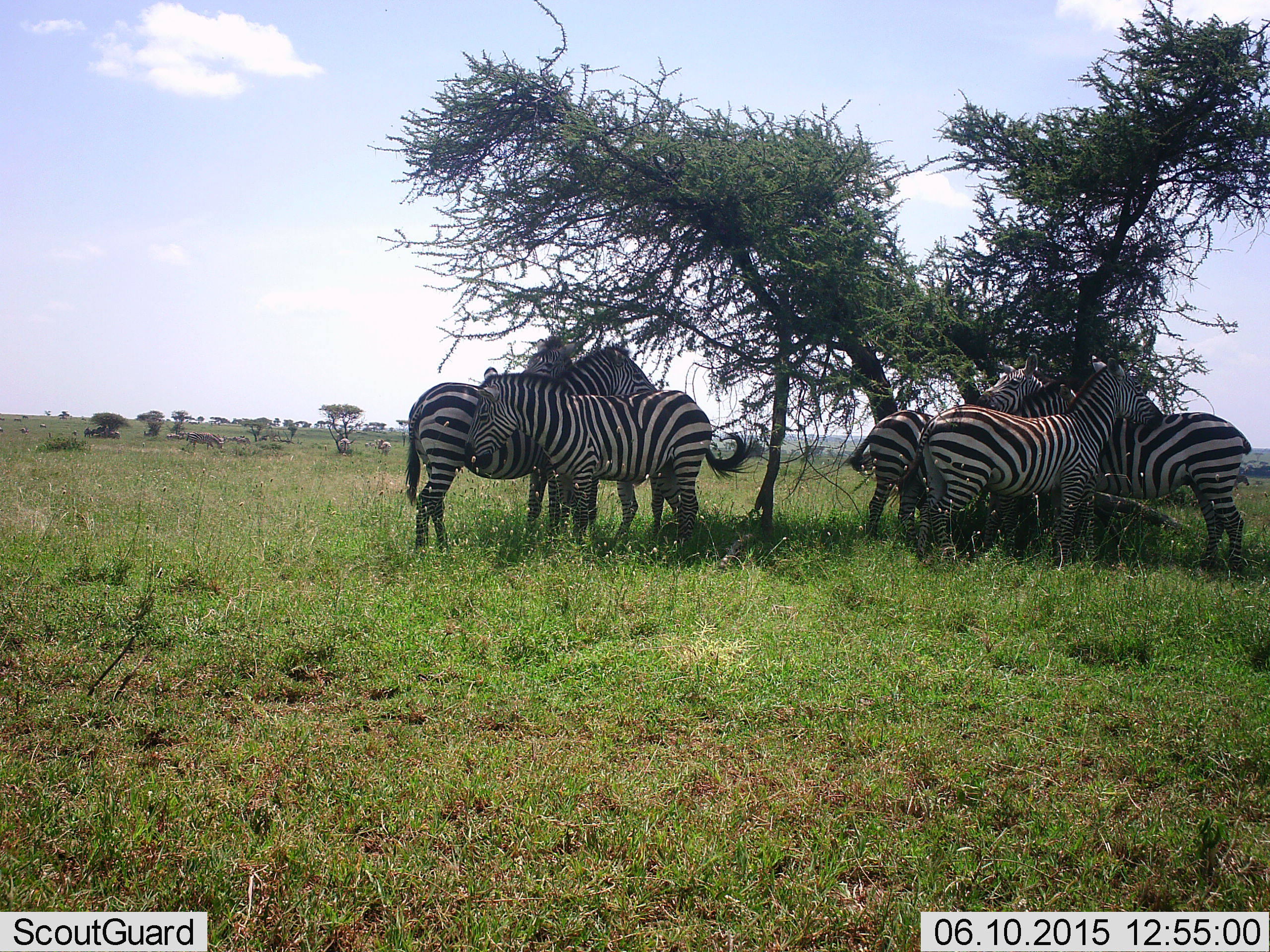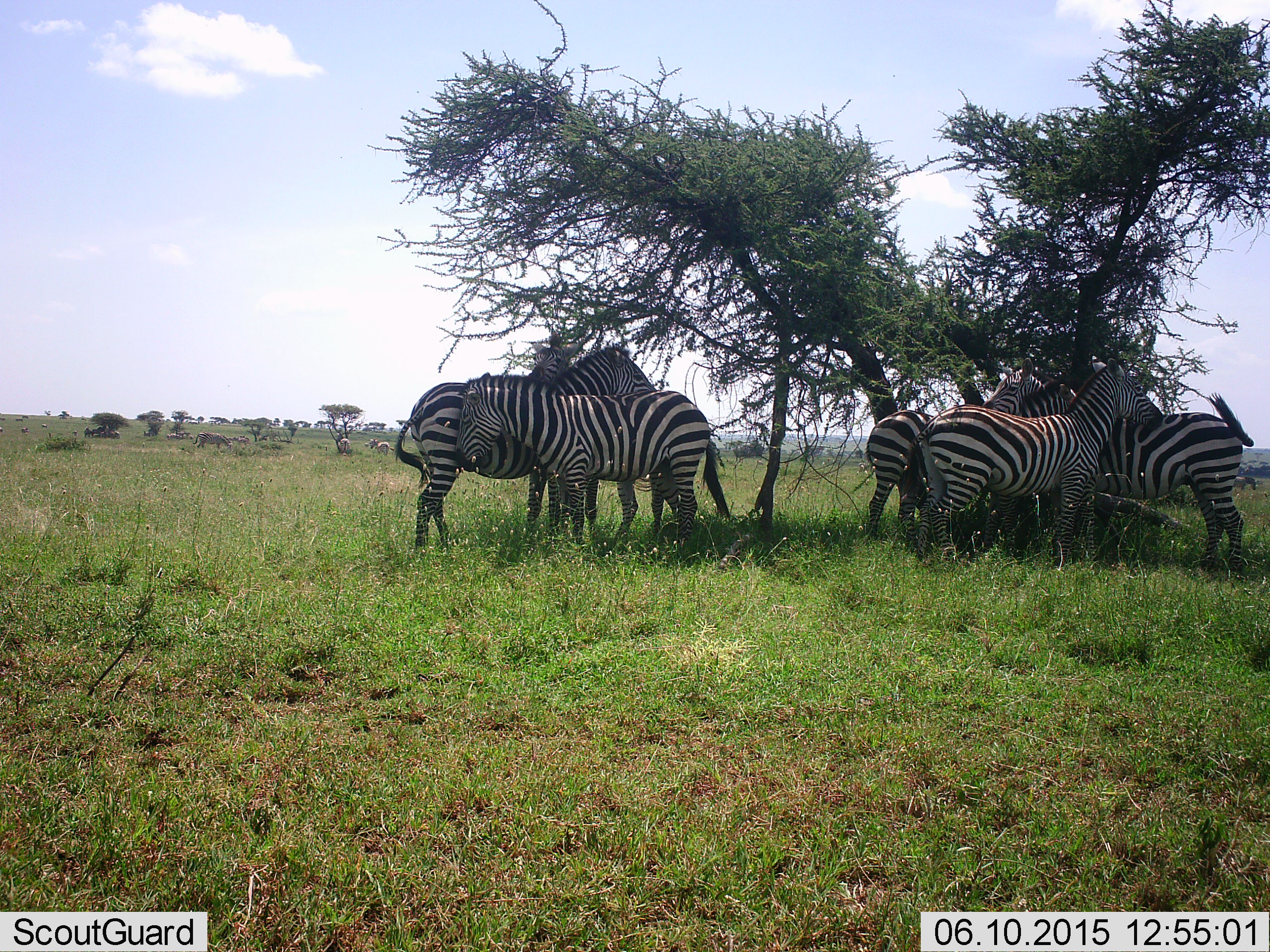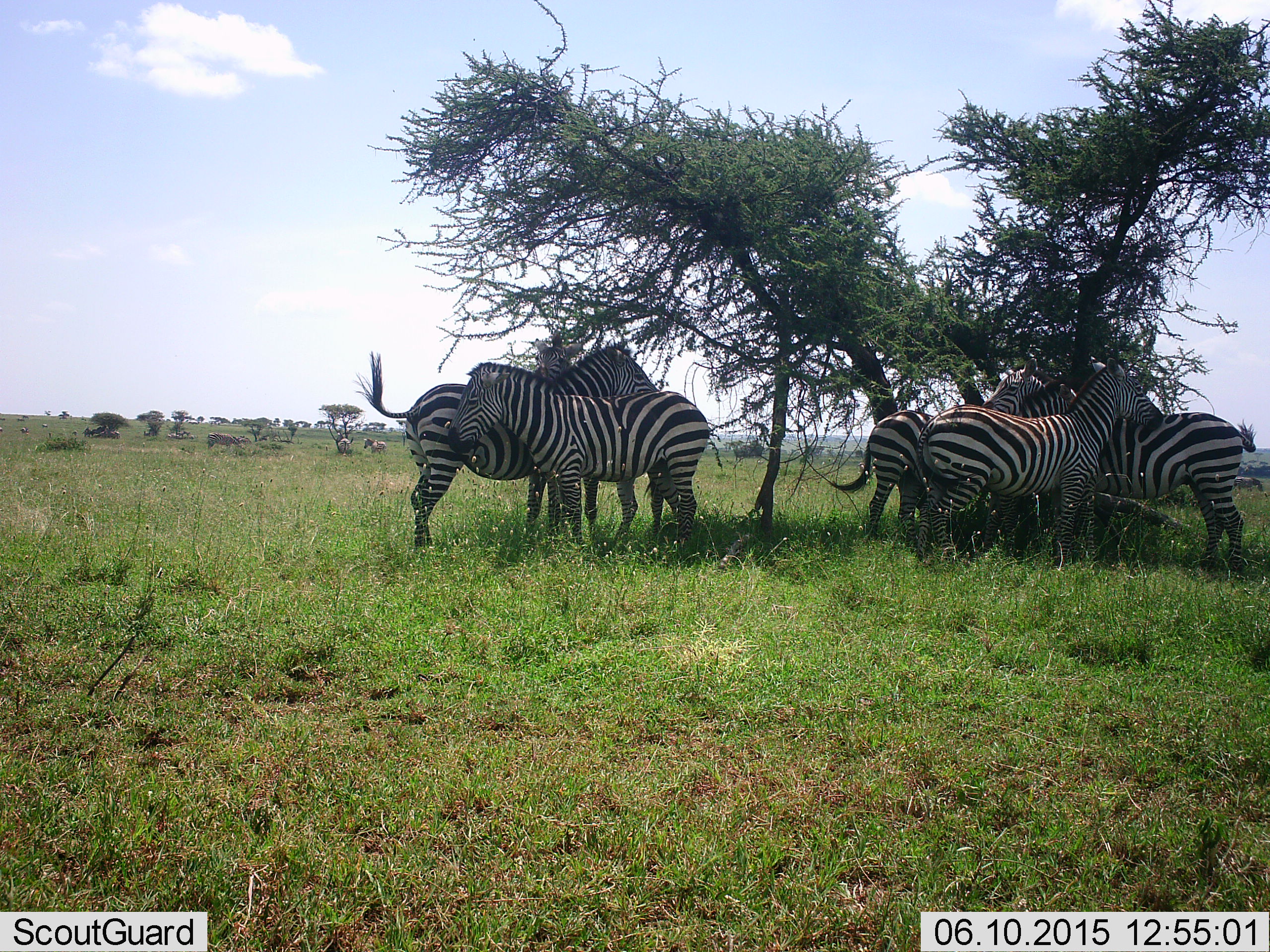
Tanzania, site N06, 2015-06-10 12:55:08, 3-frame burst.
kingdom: Animalia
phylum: Chordata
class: Mammalia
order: Perissodactyla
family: Equidae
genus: Equus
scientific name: Equus quagga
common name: plains zebra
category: zebra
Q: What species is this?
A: Zebra (plains zebra) (Equus quagga).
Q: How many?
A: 6.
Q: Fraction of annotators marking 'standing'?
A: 90%.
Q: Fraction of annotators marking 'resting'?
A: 20%.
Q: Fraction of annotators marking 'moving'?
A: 10%.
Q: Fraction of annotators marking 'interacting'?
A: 40%.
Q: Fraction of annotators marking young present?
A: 0%.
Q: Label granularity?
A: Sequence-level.